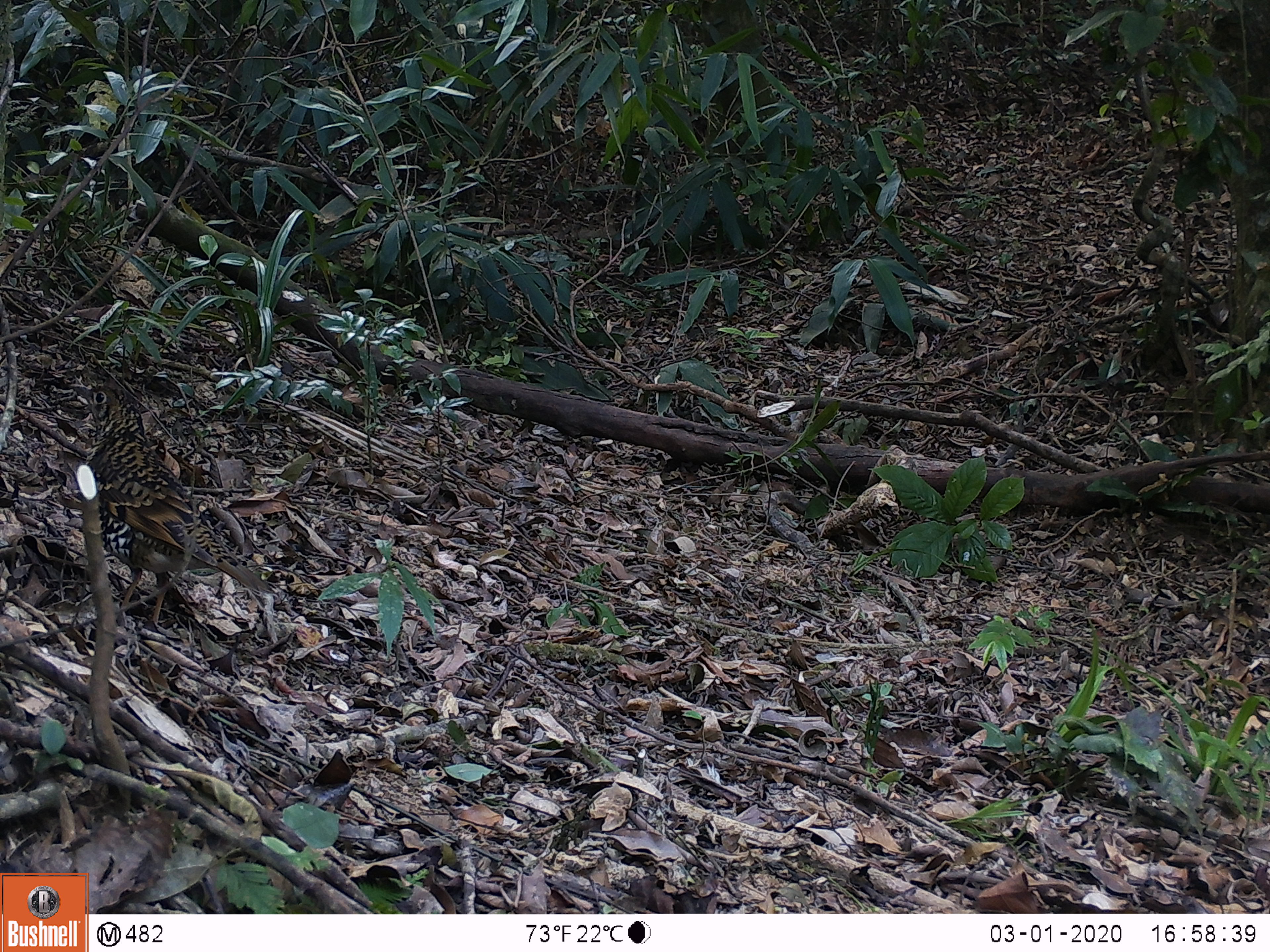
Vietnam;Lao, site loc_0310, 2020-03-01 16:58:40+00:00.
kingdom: Animalia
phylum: Chordata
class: Aves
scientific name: Aves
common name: bird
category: unidentified bird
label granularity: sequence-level